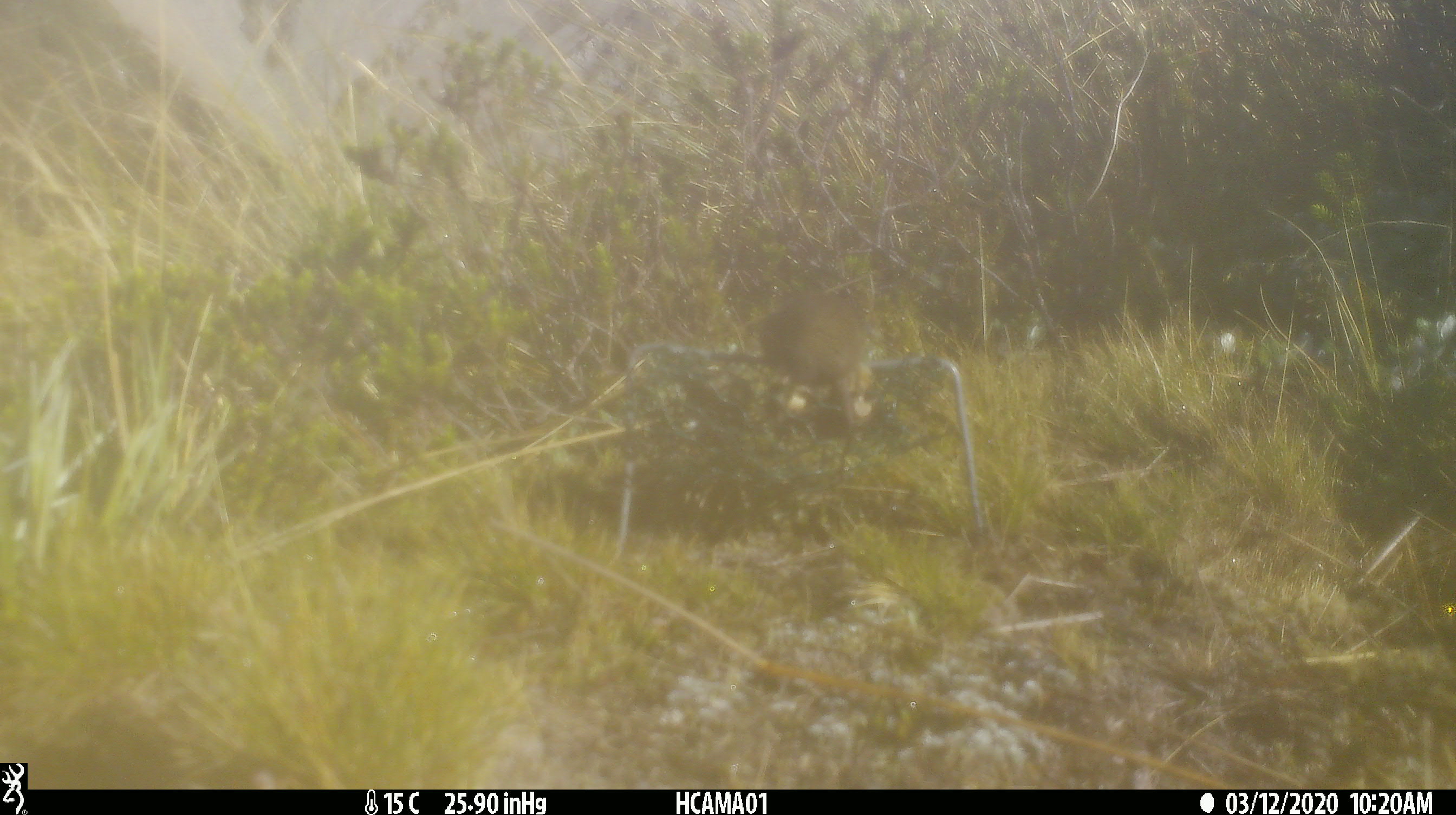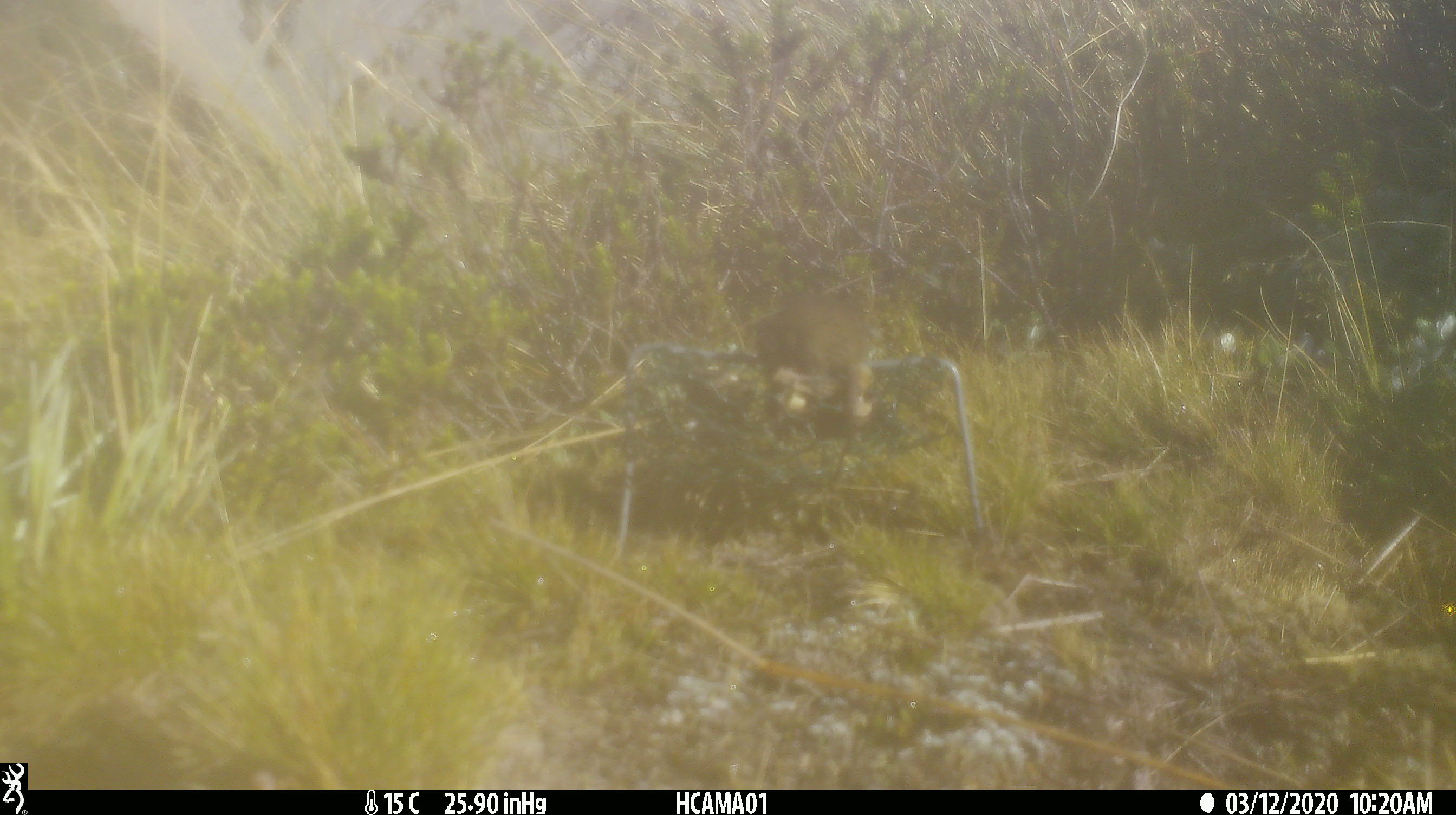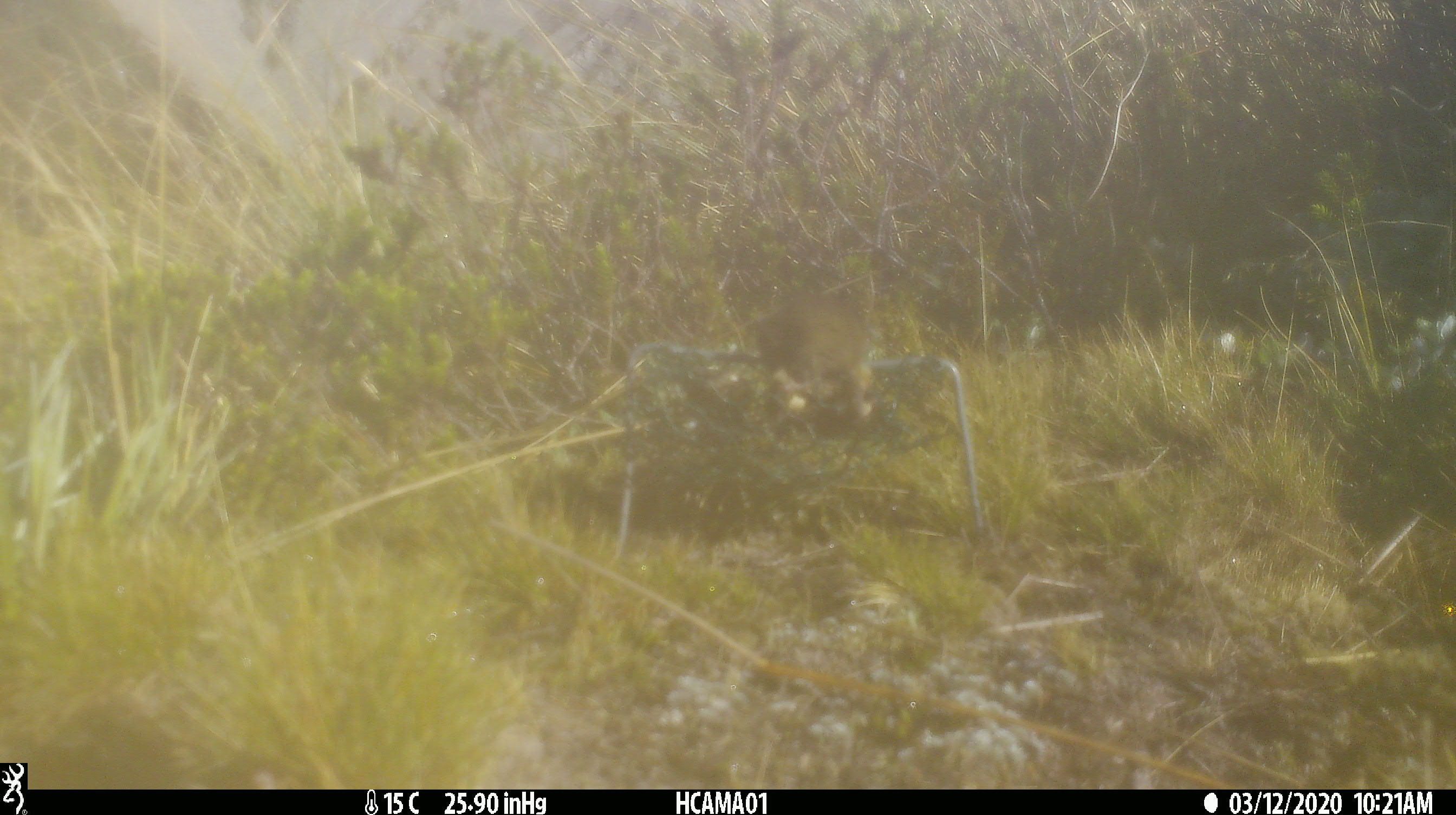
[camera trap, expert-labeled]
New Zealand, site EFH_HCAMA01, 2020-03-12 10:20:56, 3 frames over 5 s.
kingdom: Animalia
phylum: Chordata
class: Mammalia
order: Rodentia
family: Muridae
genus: Mus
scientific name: Mus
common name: mouse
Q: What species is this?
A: Mouse (Mus).